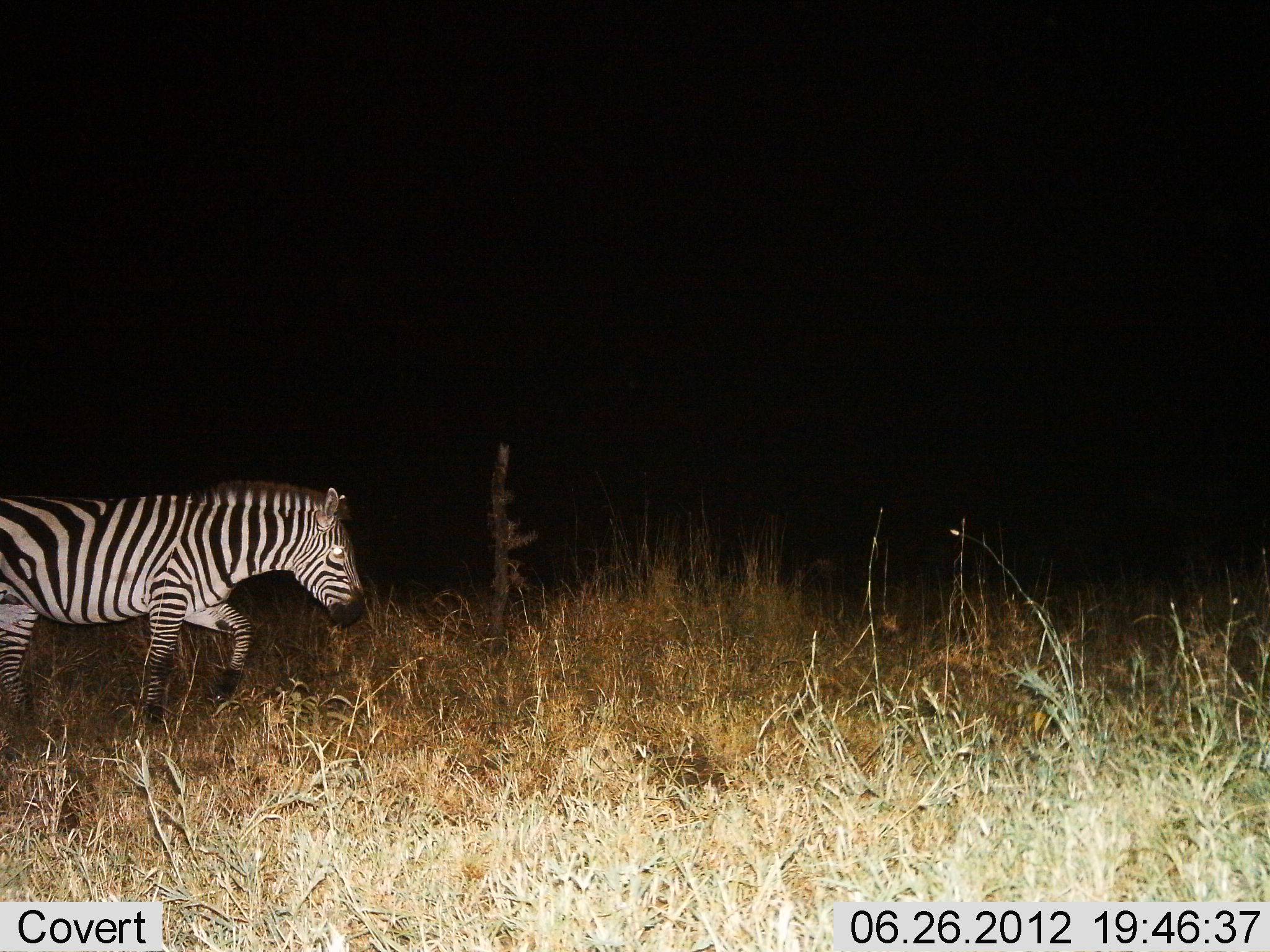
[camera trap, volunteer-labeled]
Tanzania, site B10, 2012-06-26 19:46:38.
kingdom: Animalia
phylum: Chordata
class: Mammalia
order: Perissodactyla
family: Equidae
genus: Equus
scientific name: Equus quagga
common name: plains zebra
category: zebra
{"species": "zebra (plains zebra) (Equus quagga)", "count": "1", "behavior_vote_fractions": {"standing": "0%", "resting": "0%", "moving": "100%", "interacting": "0%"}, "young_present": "0%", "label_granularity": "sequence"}